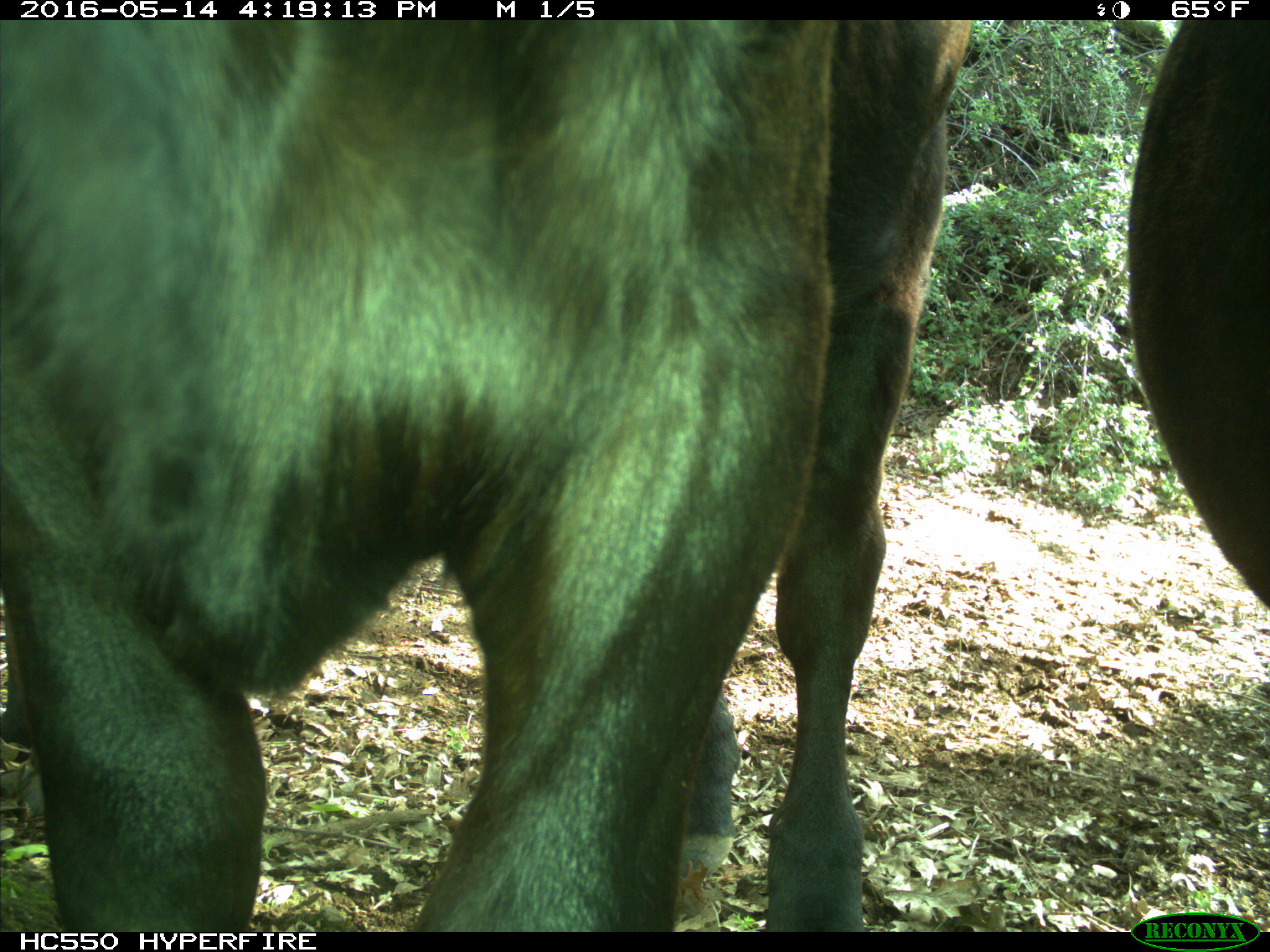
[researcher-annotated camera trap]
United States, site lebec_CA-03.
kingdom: Animalia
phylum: Chordata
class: Mammalia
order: Artiodactyla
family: Bovidae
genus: Bos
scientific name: Bos taurus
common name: domestic cow